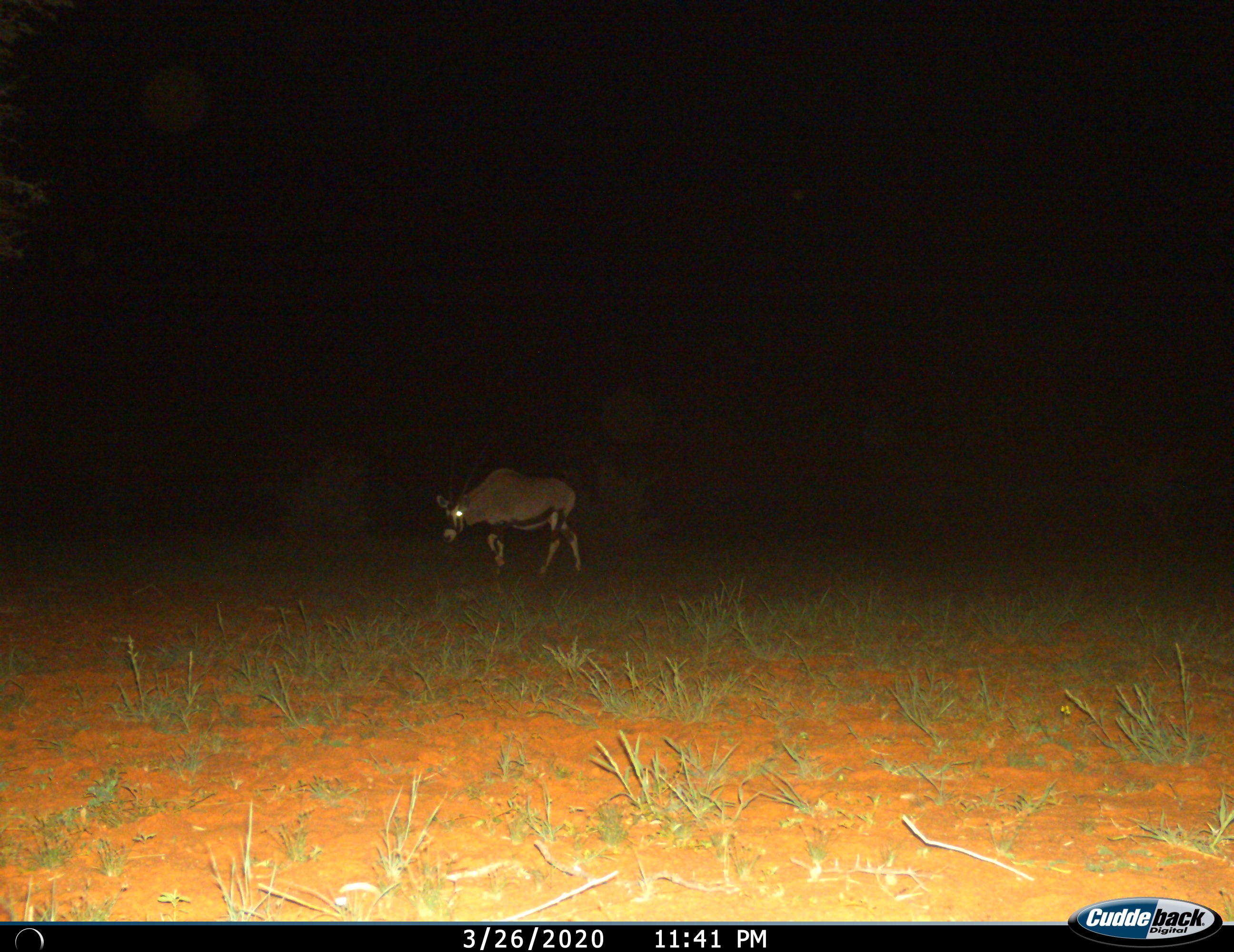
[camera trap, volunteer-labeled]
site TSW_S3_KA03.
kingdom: Animalia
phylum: Chordata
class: Mammalia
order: Artiodactyla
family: Bovidae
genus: Oryx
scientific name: Oryx gazella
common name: gemsbok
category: oryx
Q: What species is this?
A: Oryx (gemsbok) (Oryx gazella).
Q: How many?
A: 1.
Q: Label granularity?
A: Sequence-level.